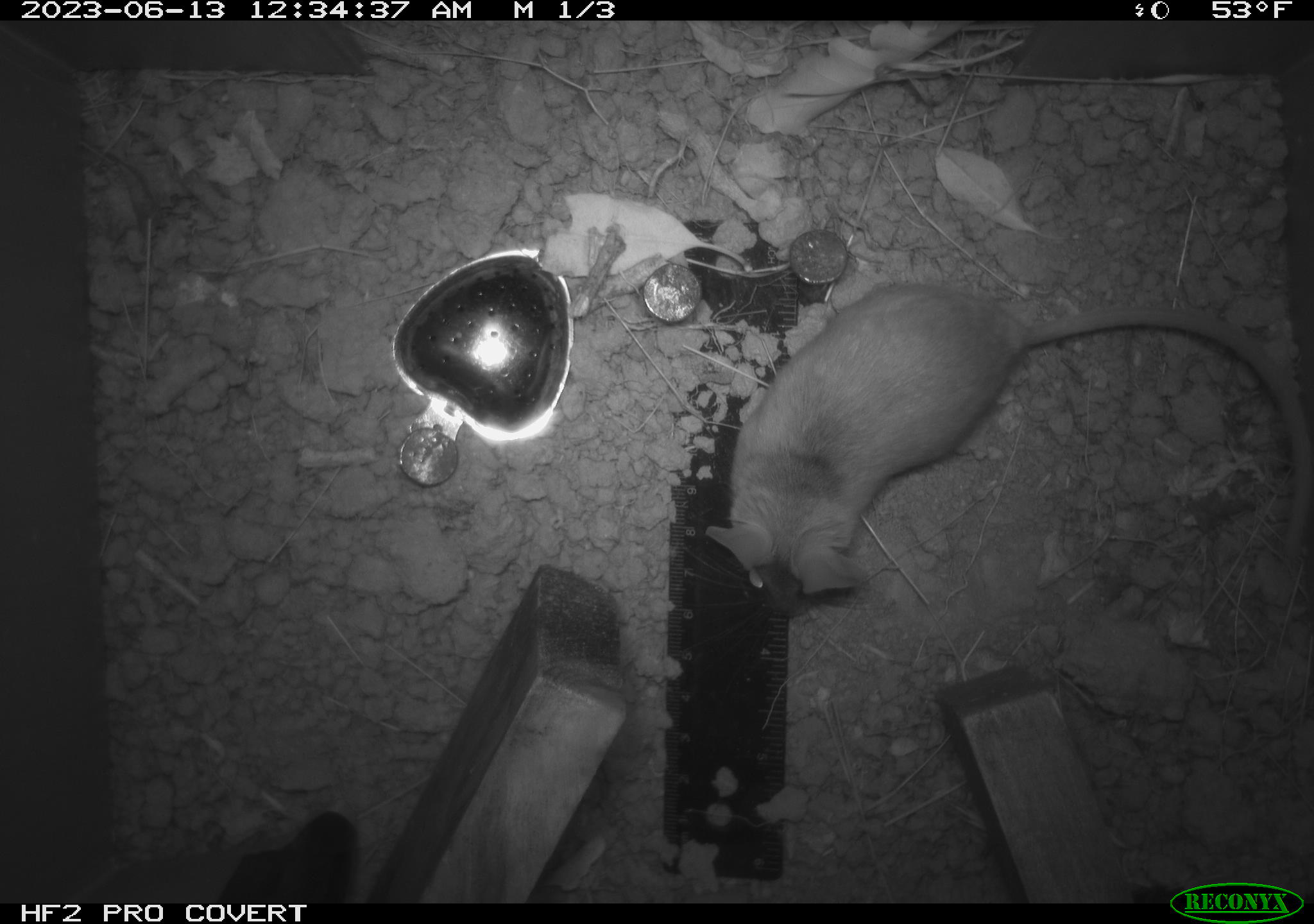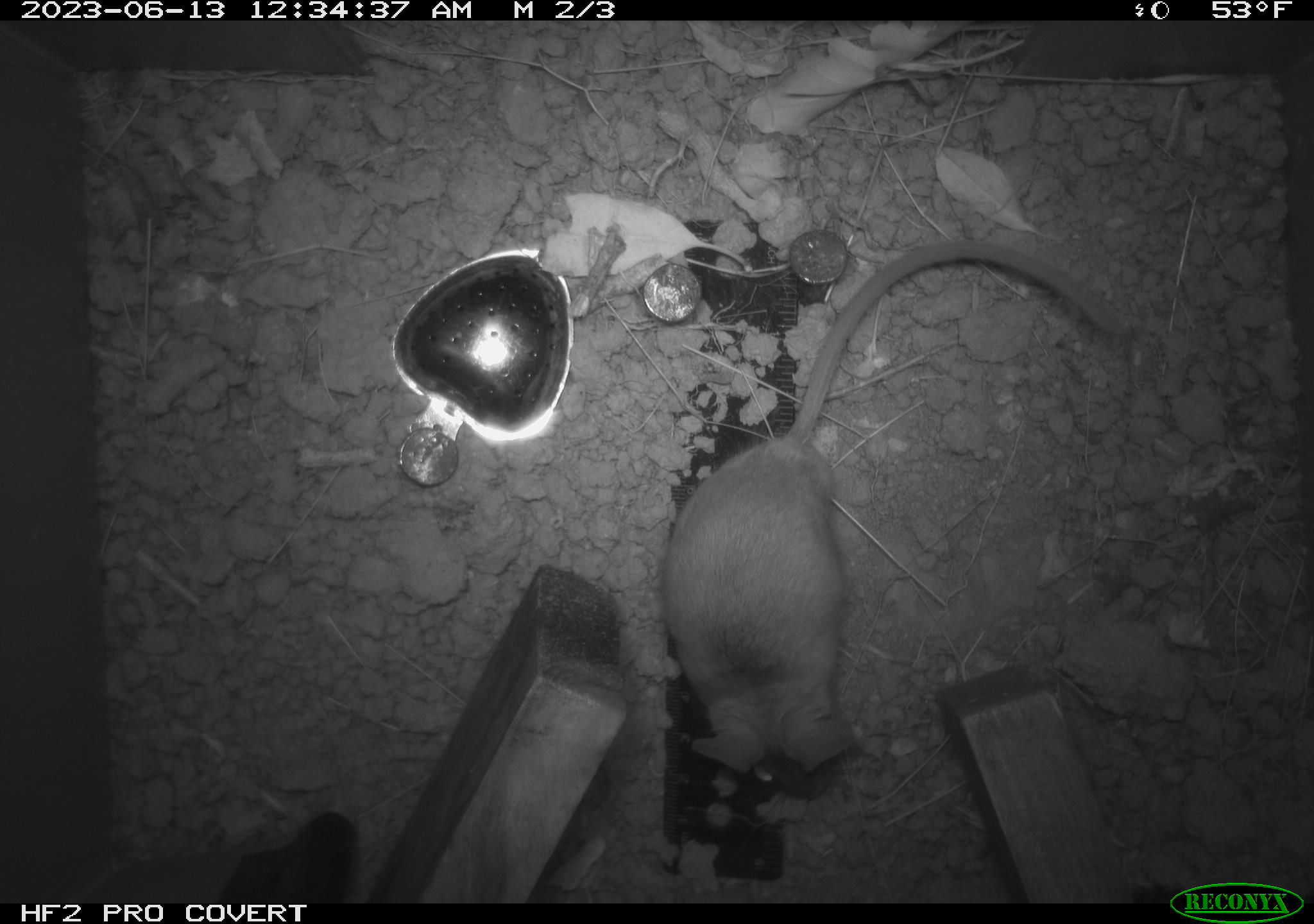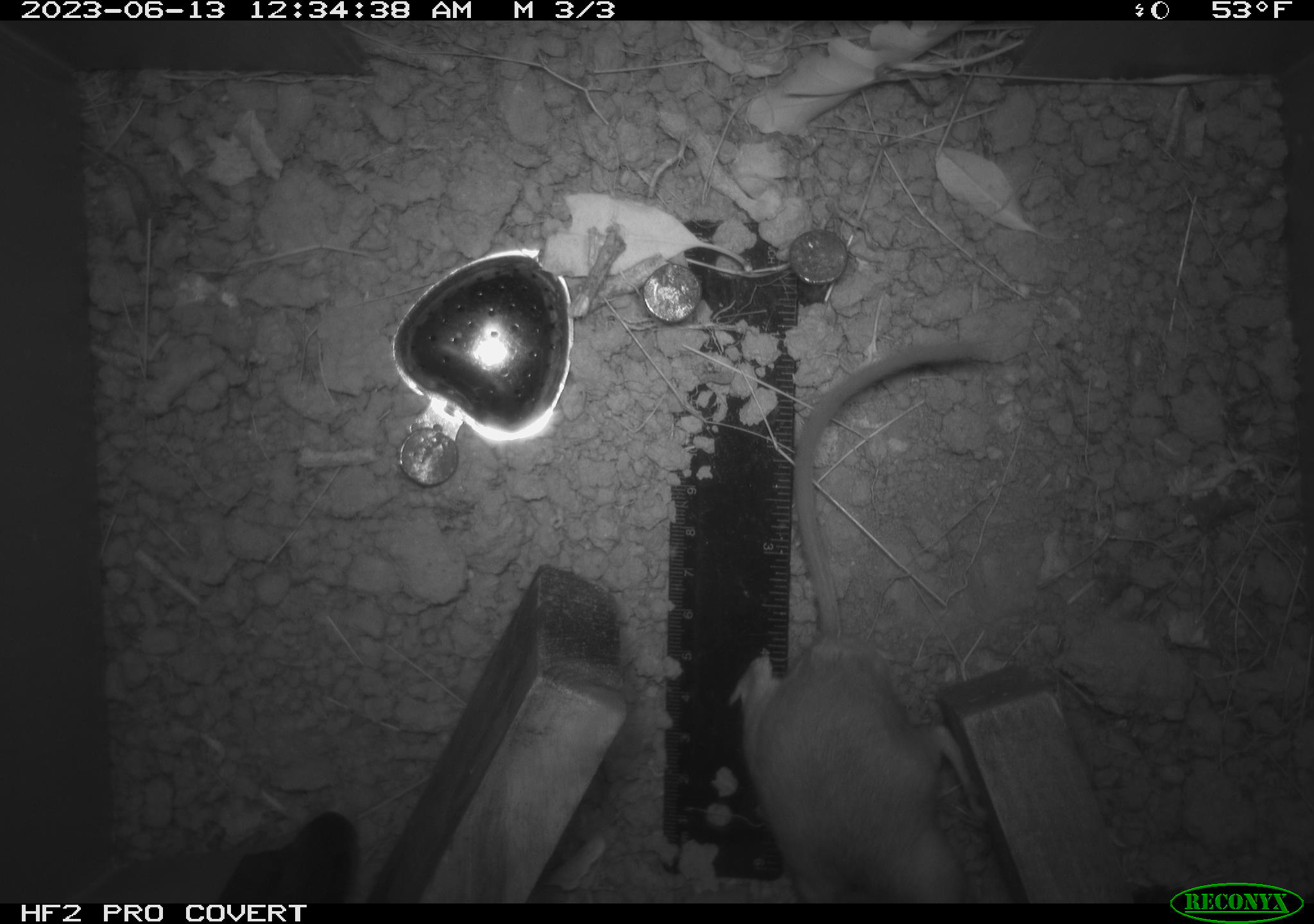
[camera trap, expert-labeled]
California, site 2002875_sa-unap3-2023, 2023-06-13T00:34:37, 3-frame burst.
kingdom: Animalia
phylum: Chordata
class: Mammalia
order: Rodentia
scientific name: Rodentia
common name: mouse species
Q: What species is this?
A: Mouse species (Rodentia).